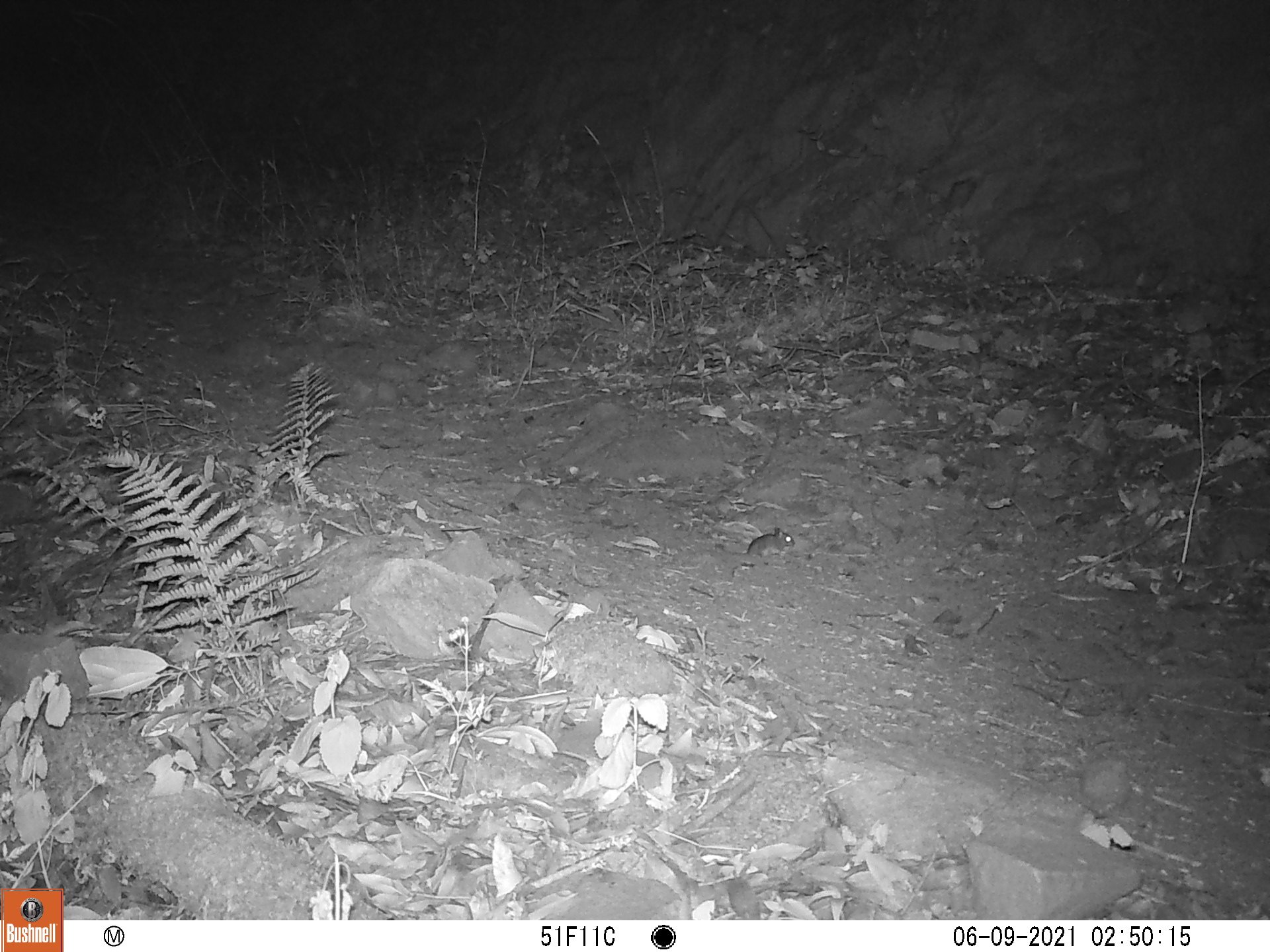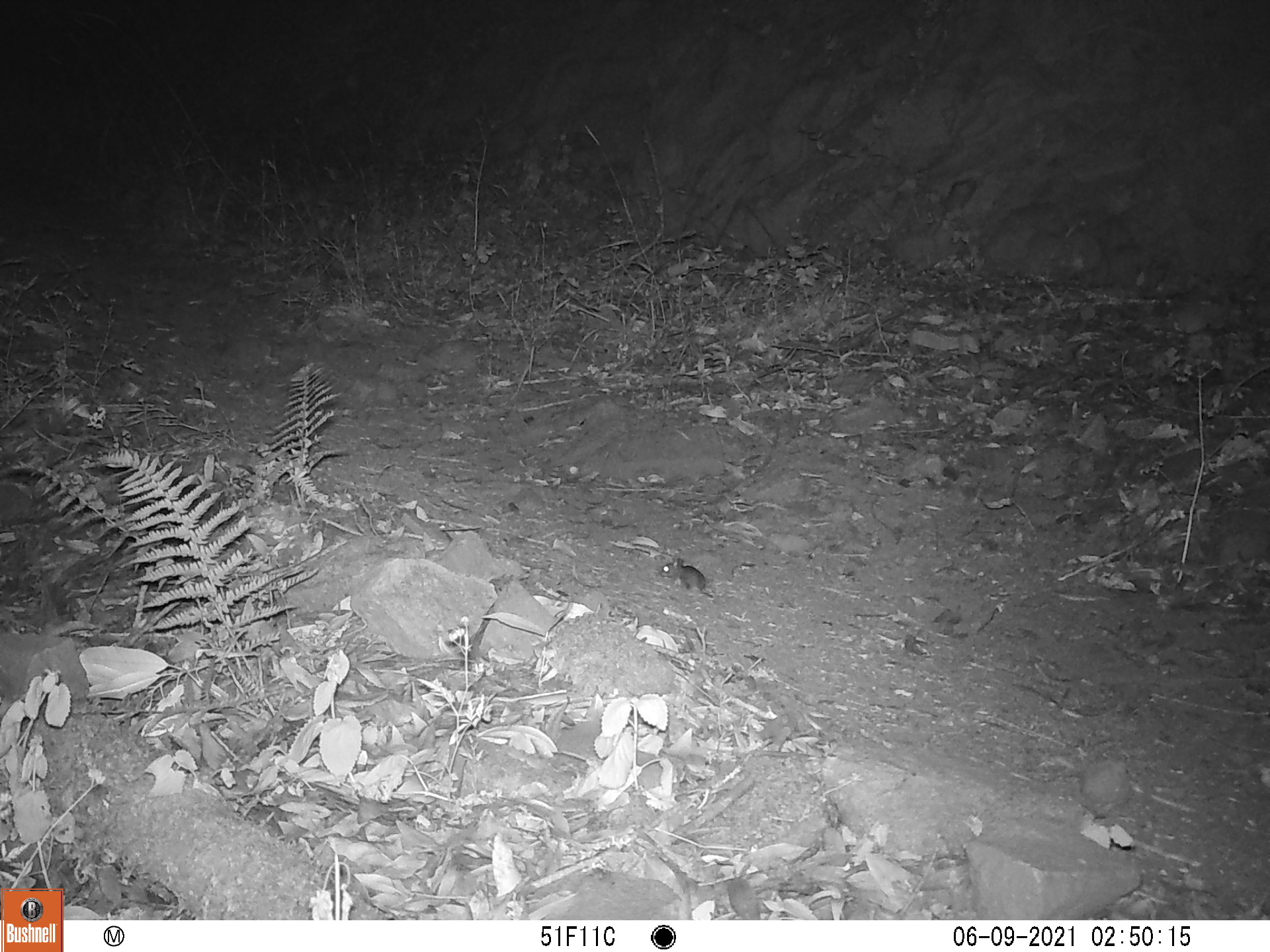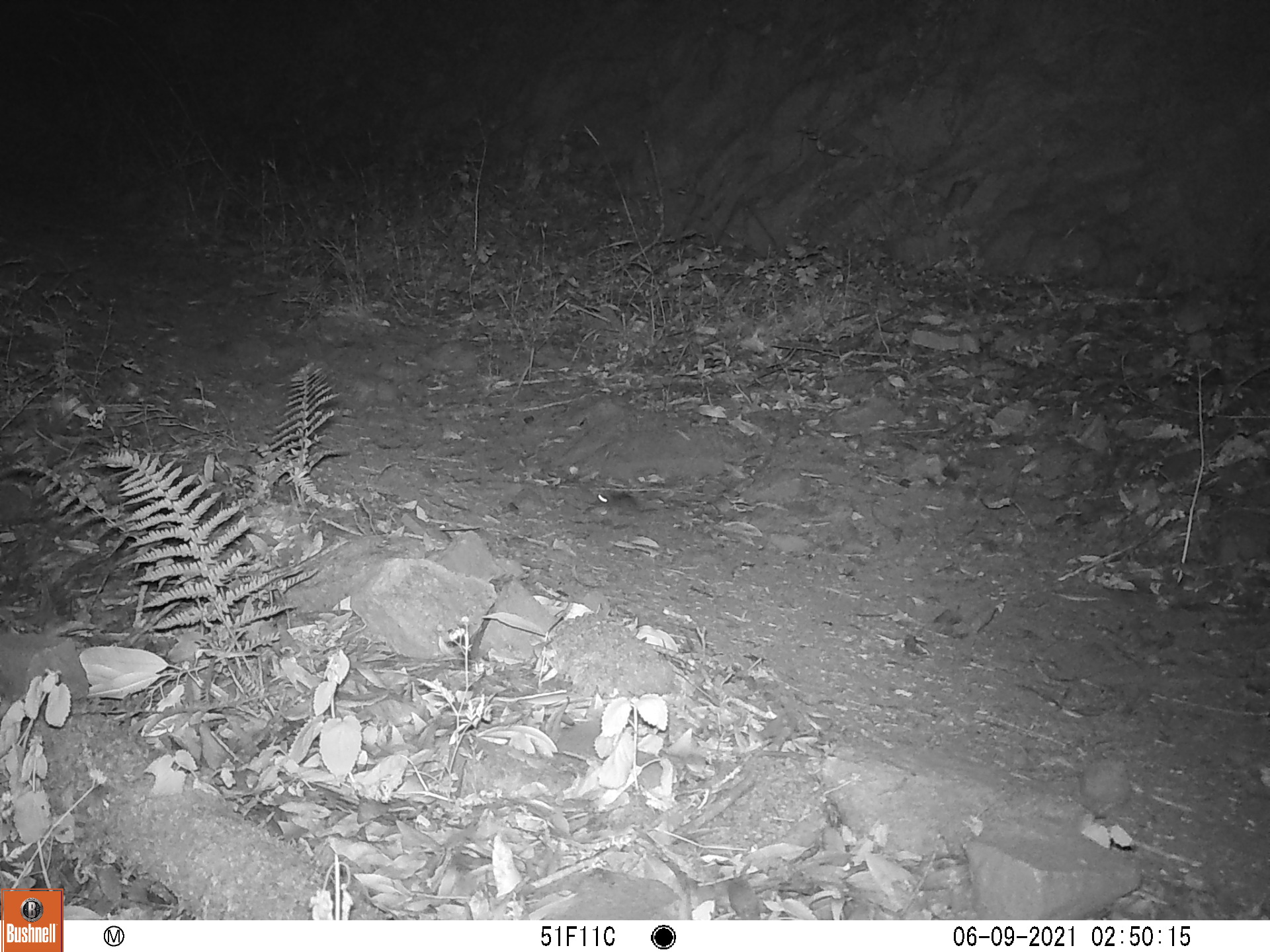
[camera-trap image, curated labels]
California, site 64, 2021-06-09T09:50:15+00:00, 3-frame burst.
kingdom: Animalia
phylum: Chordata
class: Mammalia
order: Rodentia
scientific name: Rodentia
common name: mouse or rat